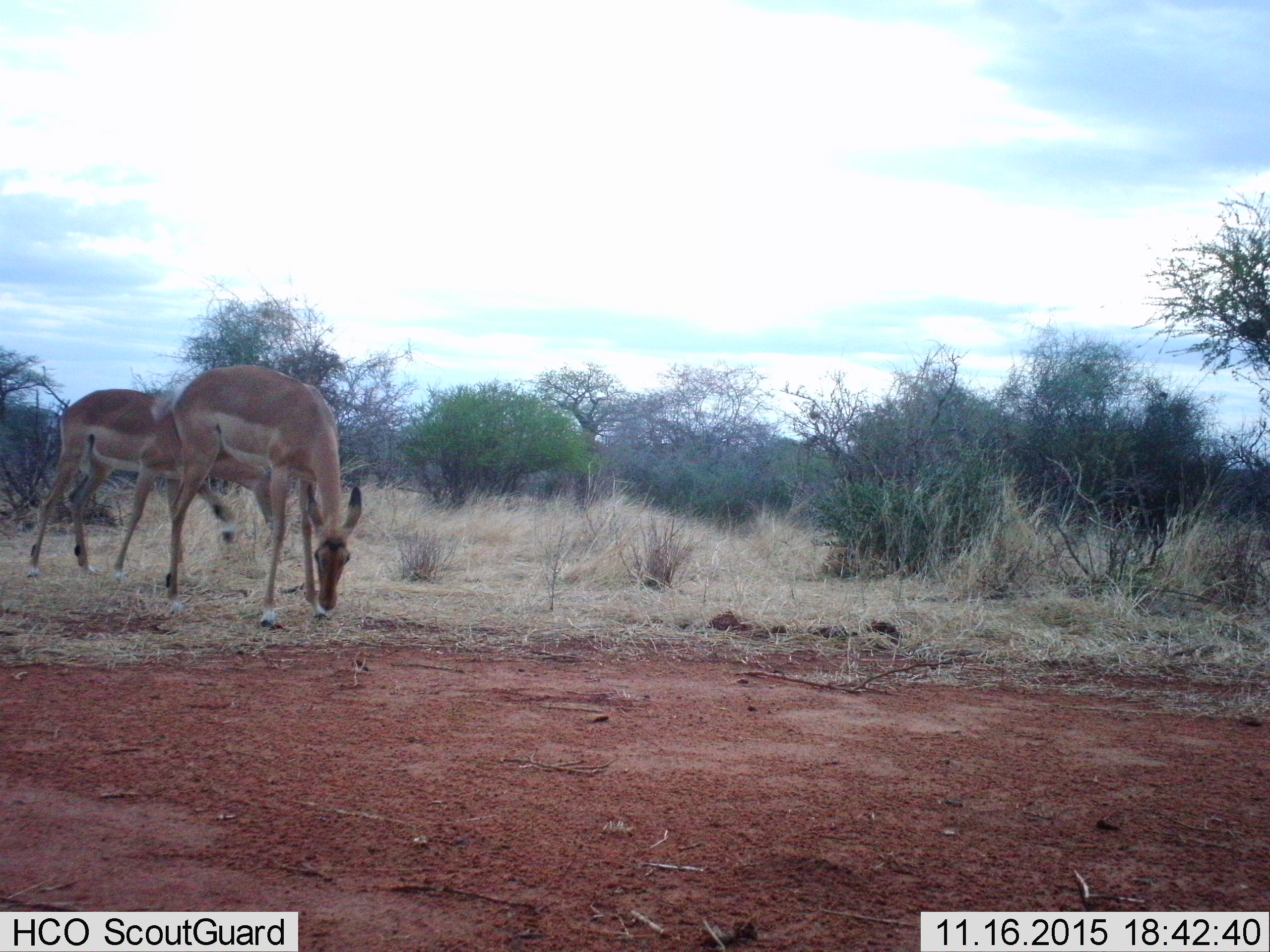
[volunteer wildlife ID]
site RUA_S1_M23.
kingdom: Animalia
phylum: Chordata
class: Mammalia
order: Artiodactyla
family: Bovidae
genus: Aepyceros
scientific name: Aepyceros melampus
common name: impala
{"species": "impala (Aepyceros melampus)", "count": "2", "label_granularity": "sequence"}